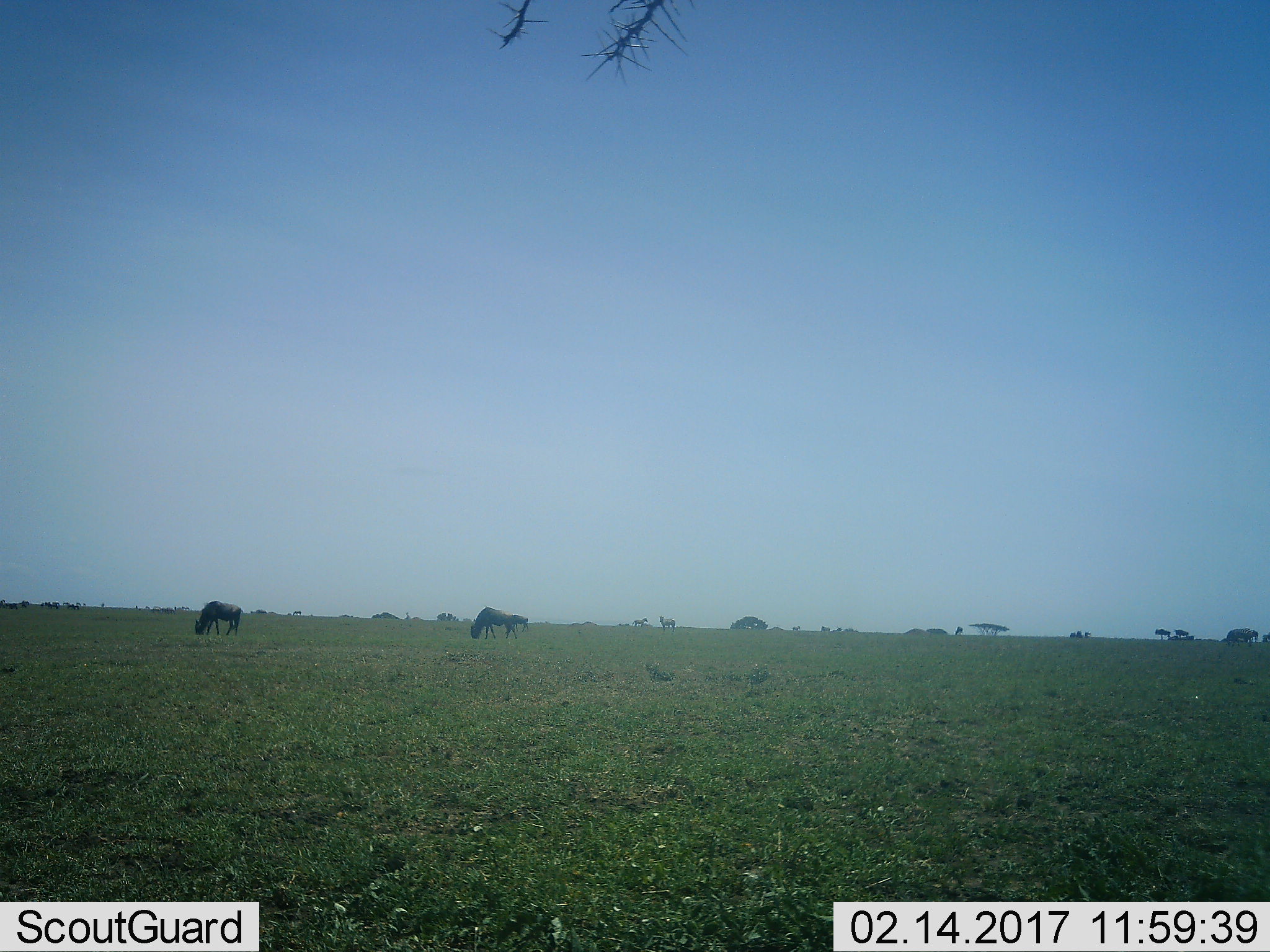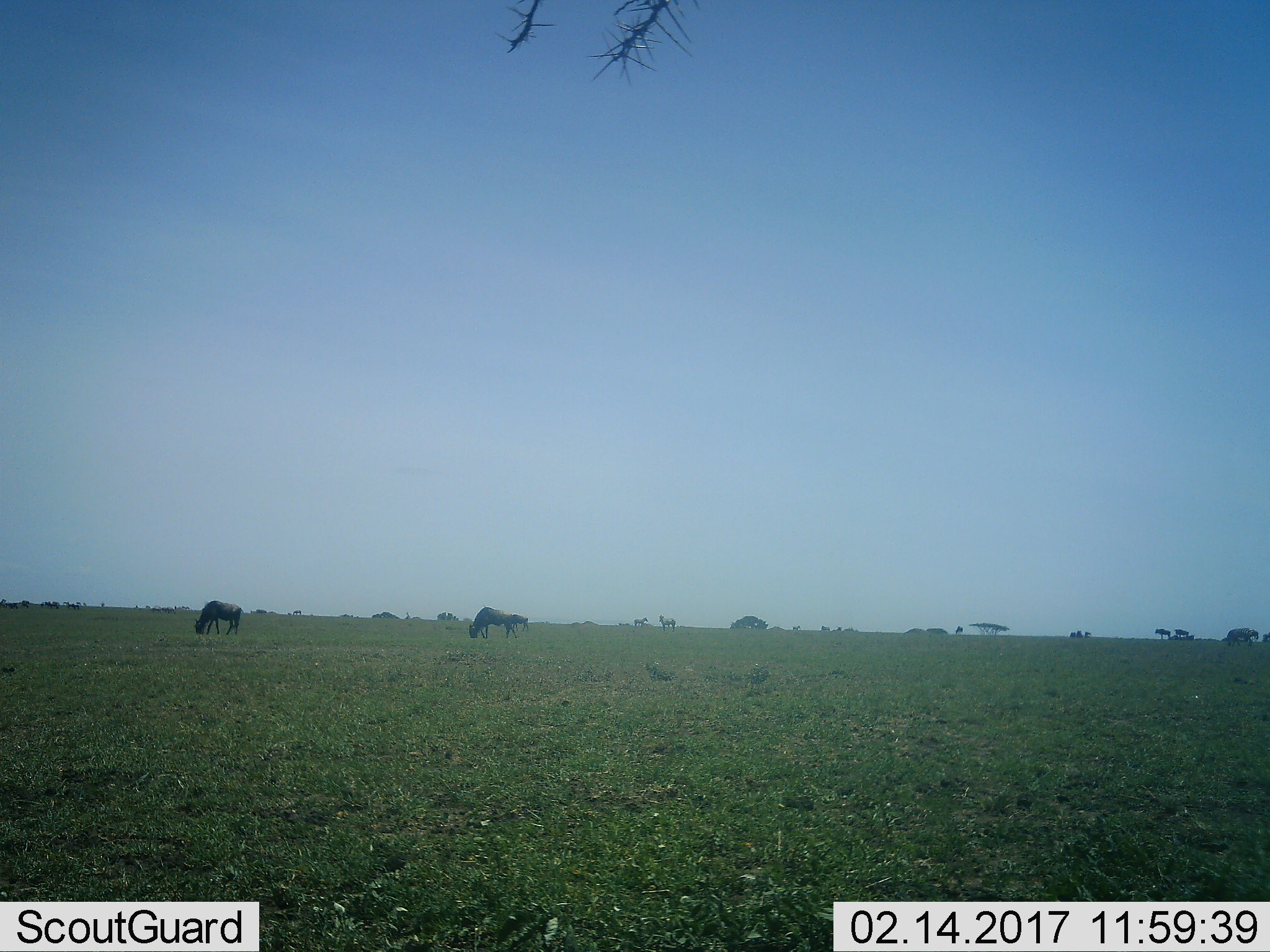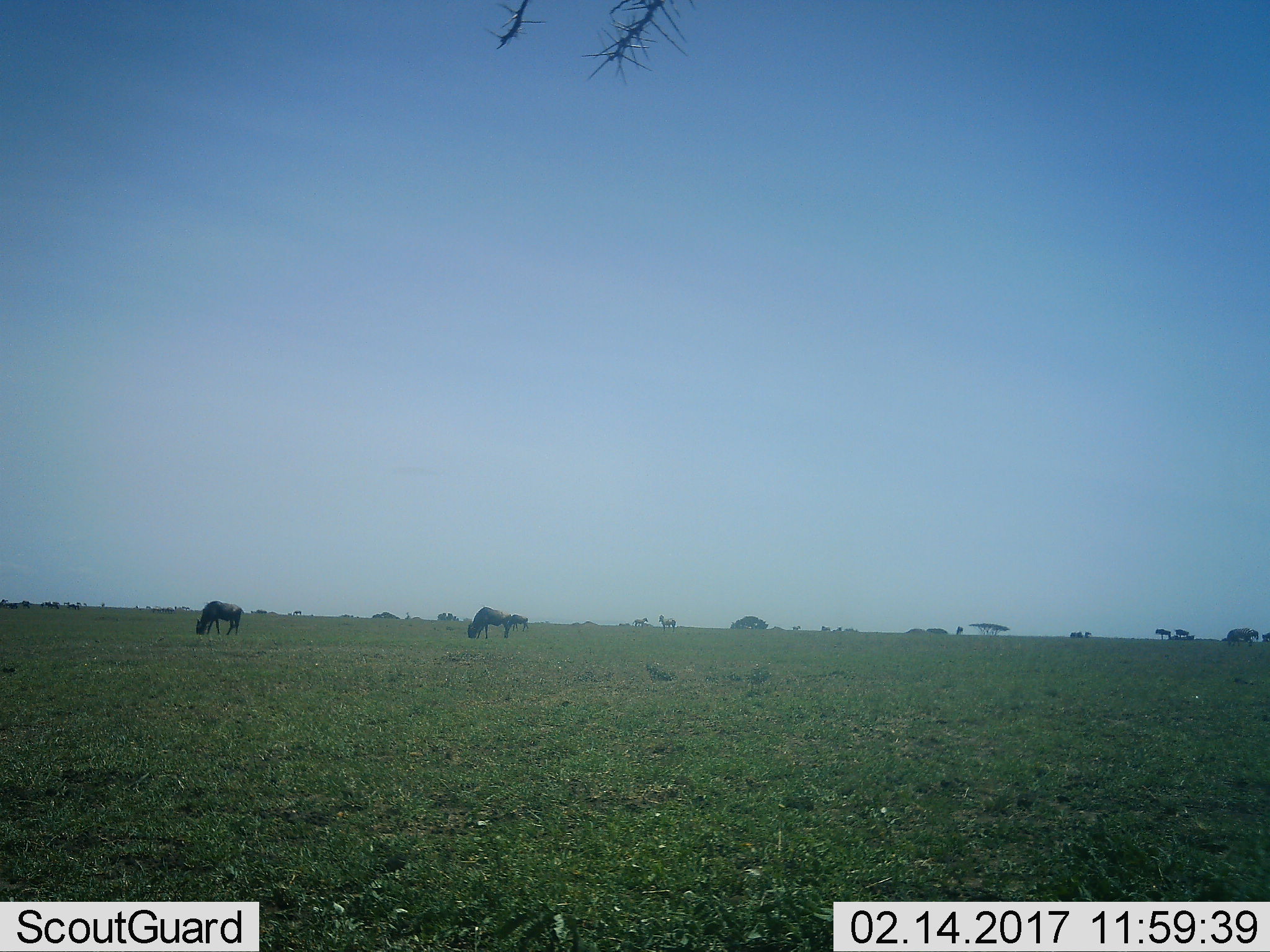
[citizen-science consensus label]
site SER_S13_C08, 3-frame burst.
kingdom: Animalia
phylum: Chordata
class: Mammalia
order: Artiodactyla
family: Bovidae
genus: Connochaetes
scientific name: Connochaetes taurinus taurinus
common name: blue wildebeest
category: wildebeestblue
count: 3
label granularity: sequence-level